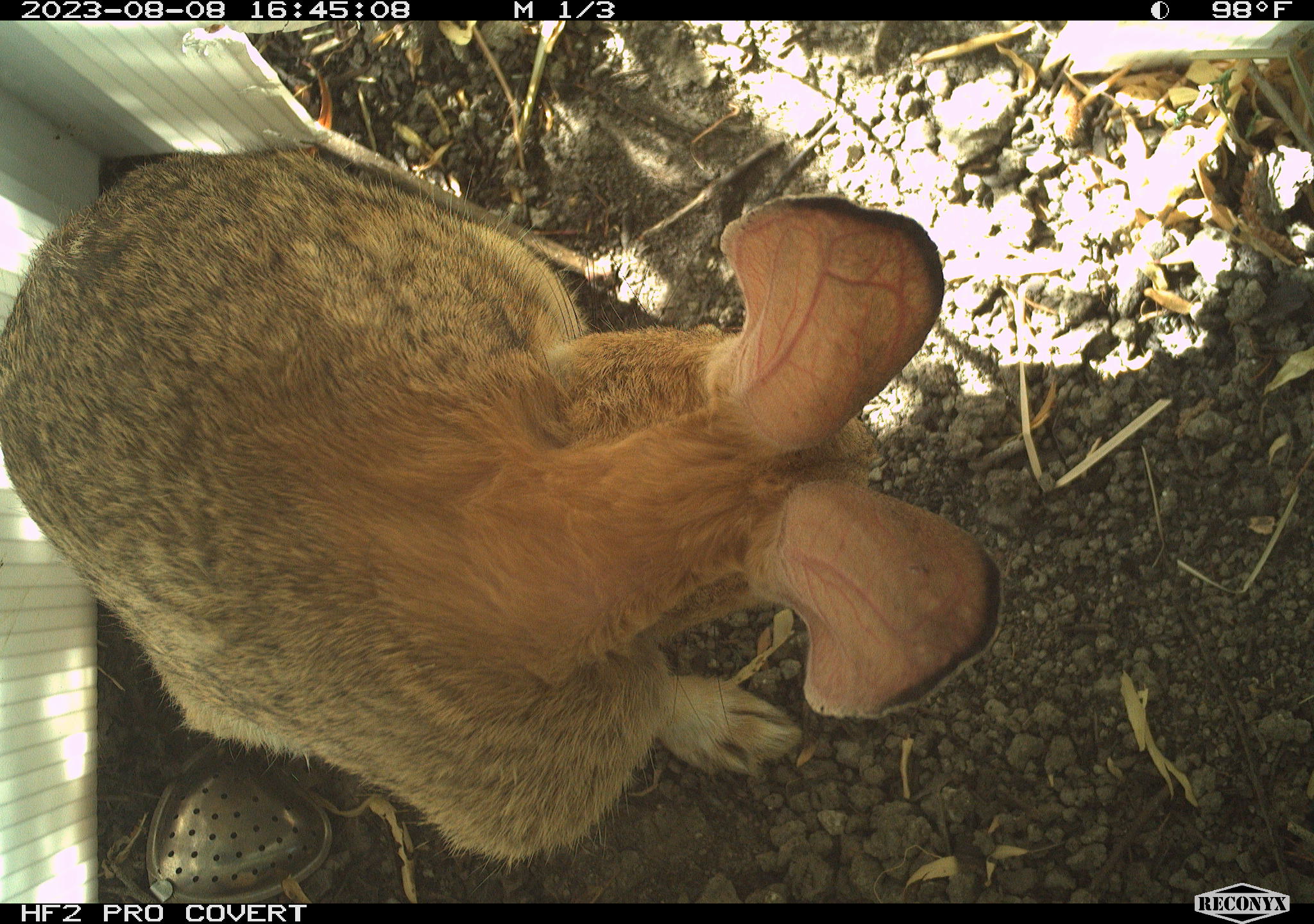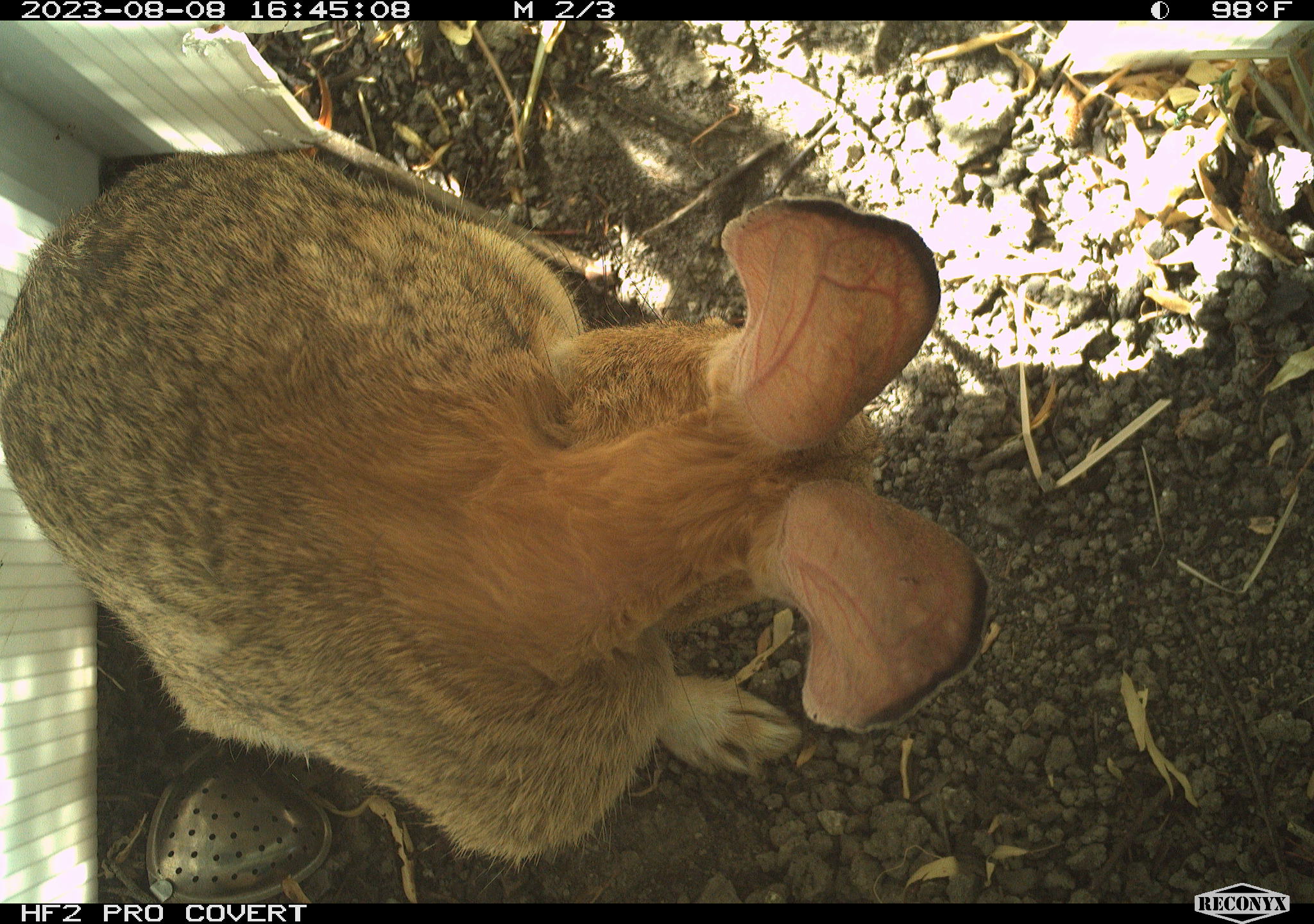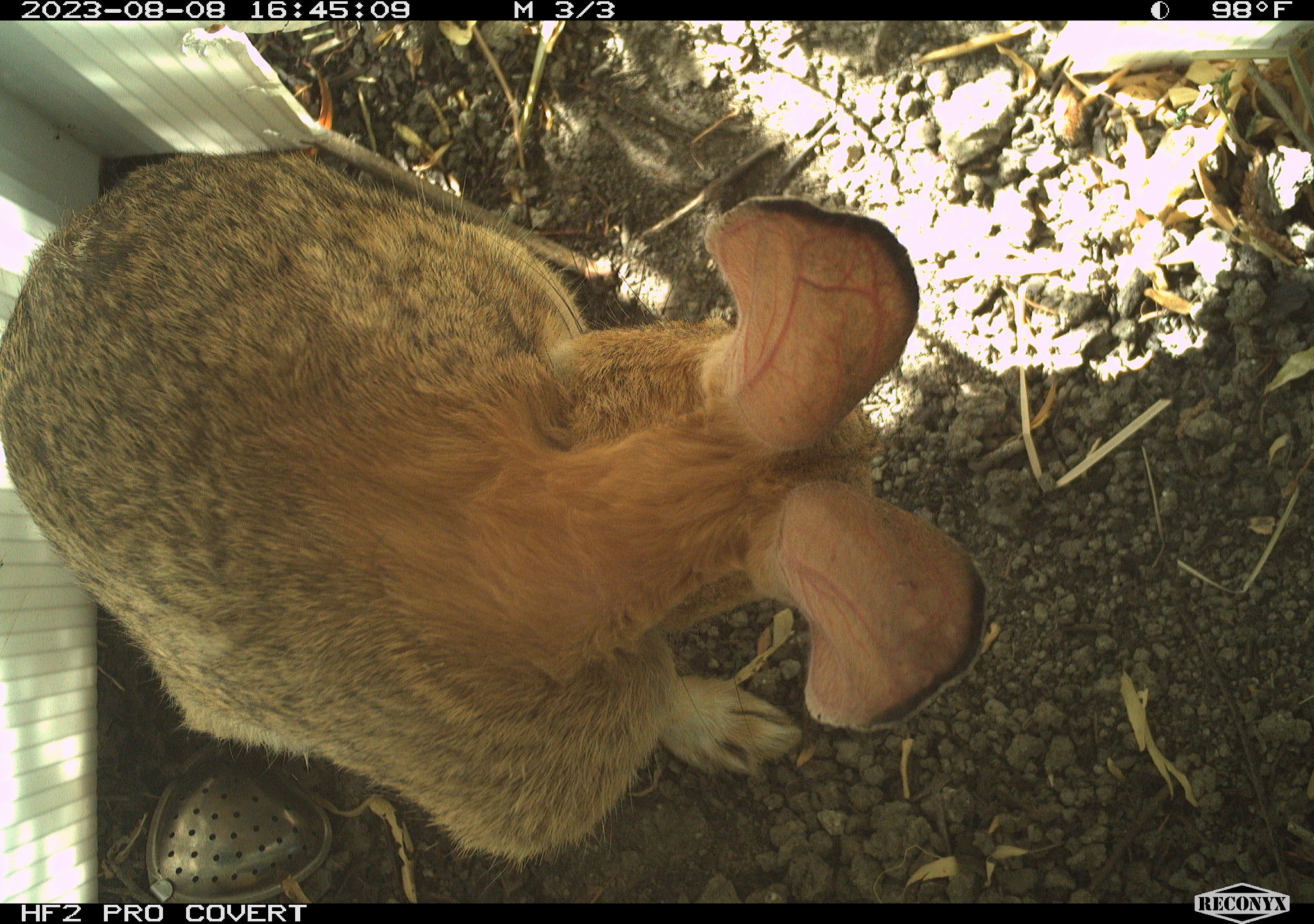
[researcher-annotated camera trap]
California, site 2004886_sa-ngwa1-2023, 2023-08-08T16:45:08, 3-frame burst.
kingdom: Animalia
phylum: Chordata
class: Mammalia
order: Lagomorpha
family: Leporidae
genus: Sylvilagus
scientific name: Sylvilagus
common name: cottontail rabbits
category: sylvilagus species